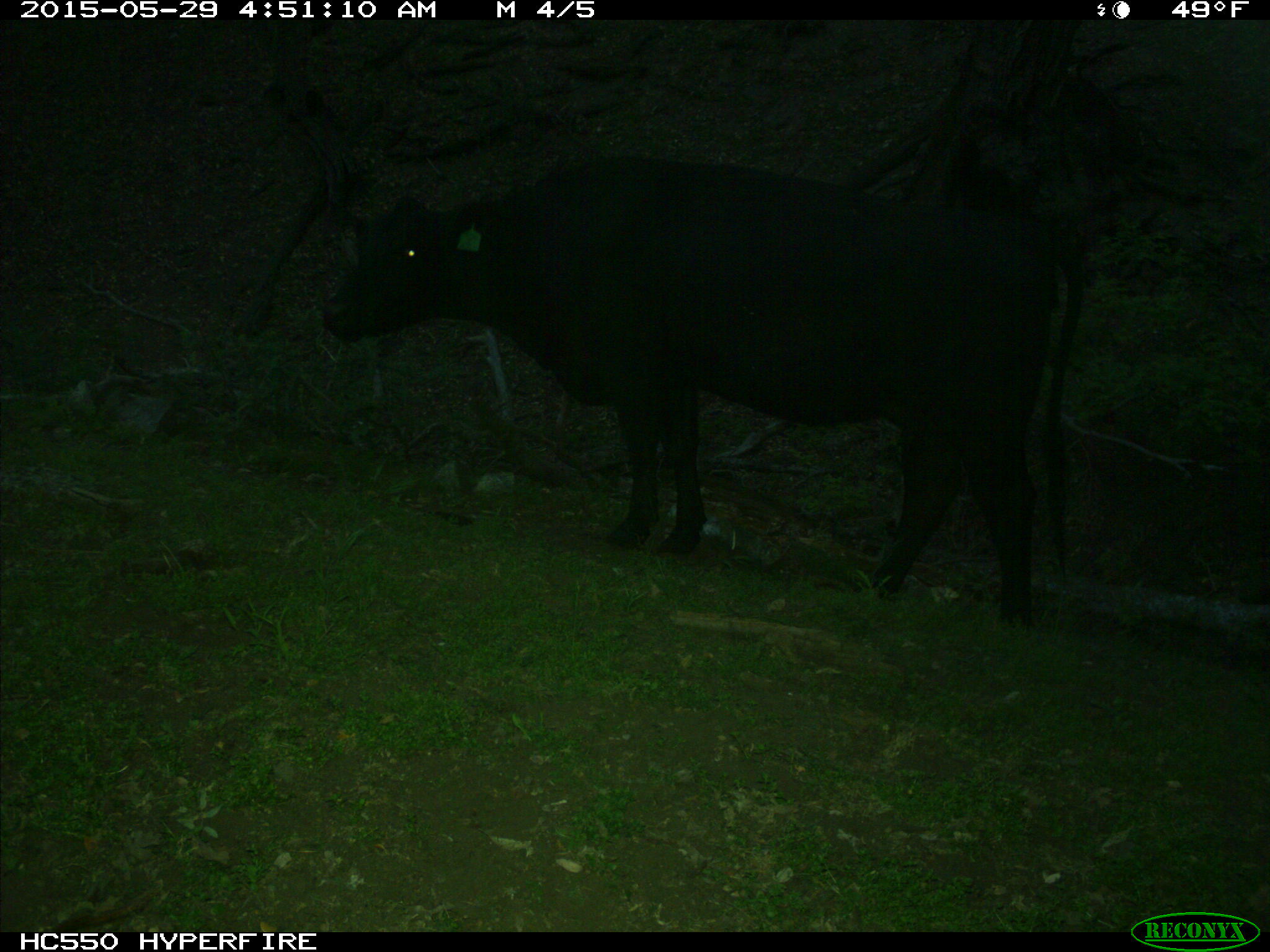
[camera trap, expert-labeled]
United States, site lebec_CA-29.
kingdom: Animalia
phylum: Chordata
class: Mammalia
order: Artiodactyla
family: Bovidae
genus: Bos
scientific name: Bos taurus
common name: domestic cow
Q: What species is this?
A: Bos taurus (domestic cow).